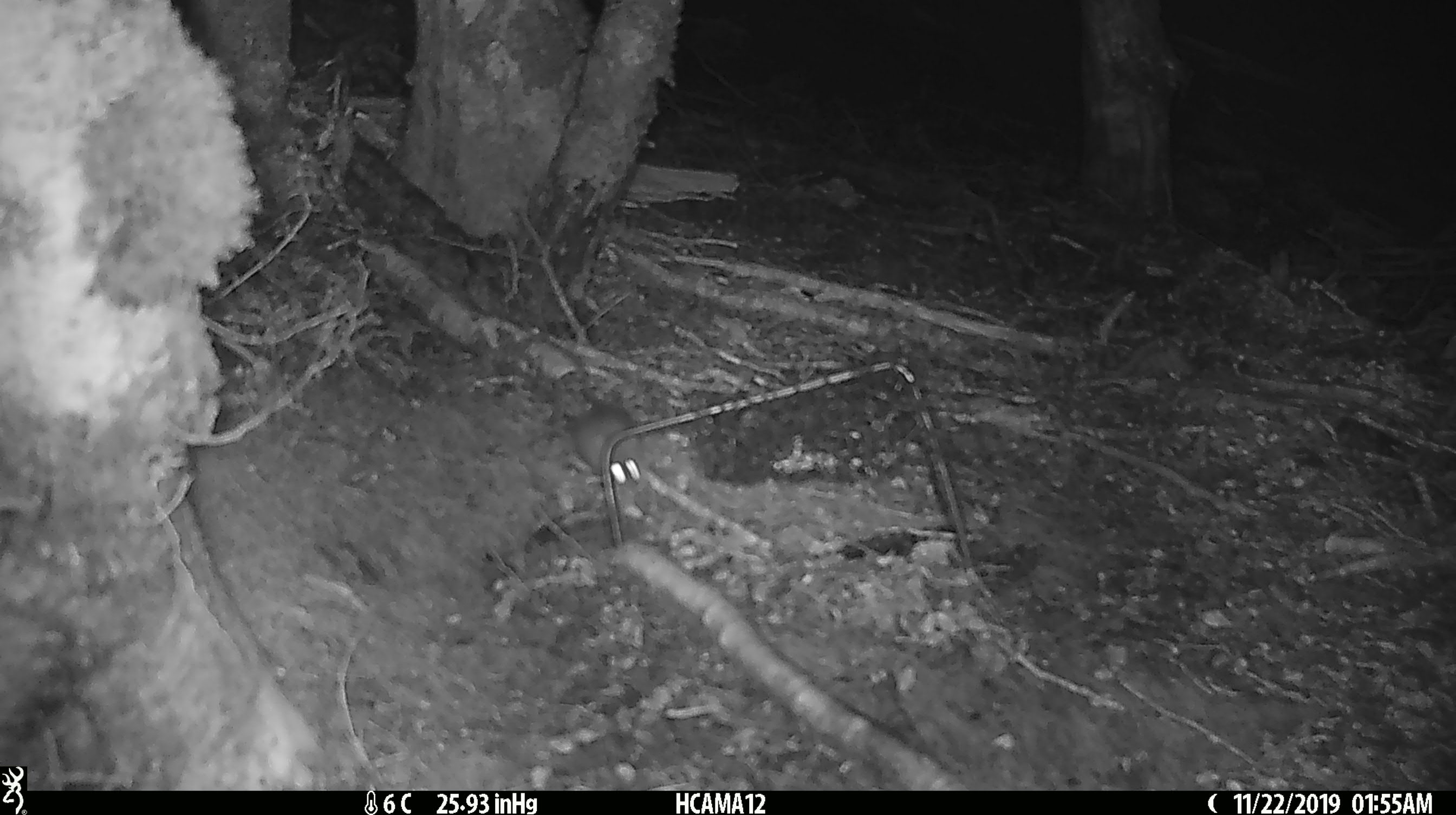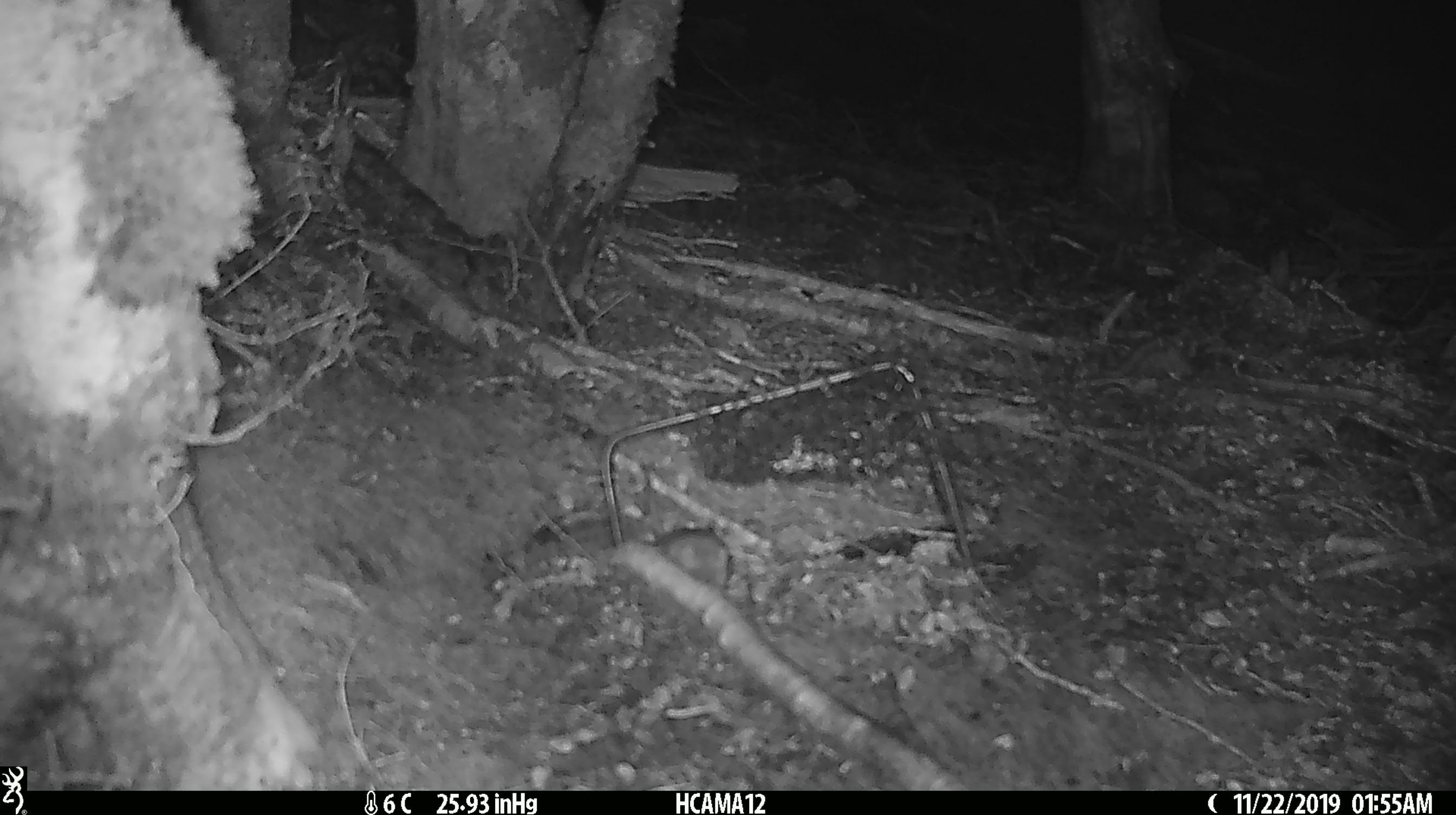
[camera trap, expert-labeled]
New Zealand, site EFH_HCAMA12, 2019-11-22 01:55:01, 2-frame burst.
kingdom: Animalia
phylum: Chordata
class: Mammalia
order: Rodentia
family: Muridae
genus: Mus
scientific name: Mus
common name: mouse